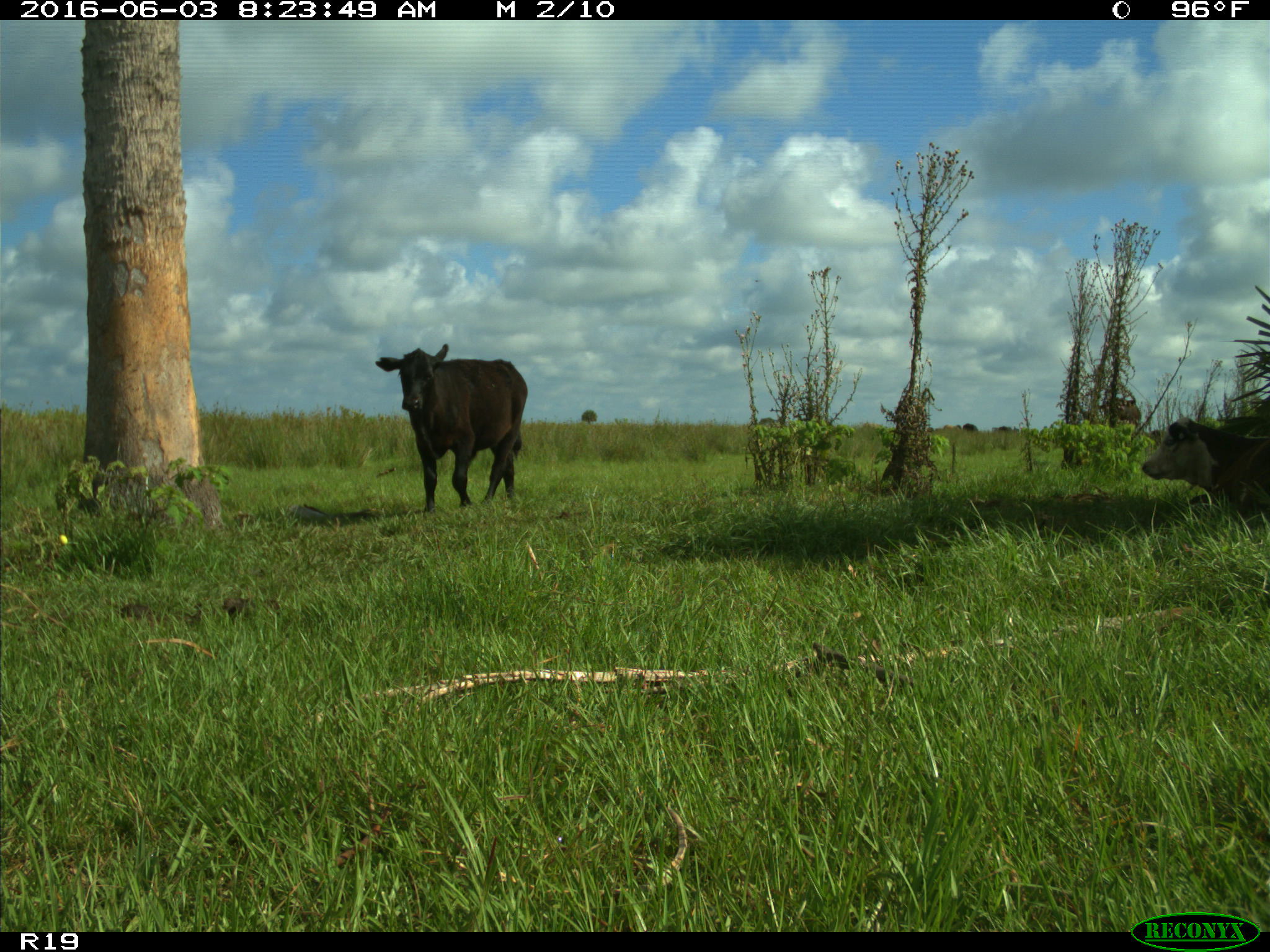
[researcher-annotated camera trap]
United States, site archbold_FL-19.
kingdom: Animalia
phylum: Chordata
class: Mammalia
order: Artiodactyla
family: Bovidae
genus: Bos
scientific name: Bos taurus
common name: domestic cow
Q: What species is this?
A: Bos taurus (domestic cow).